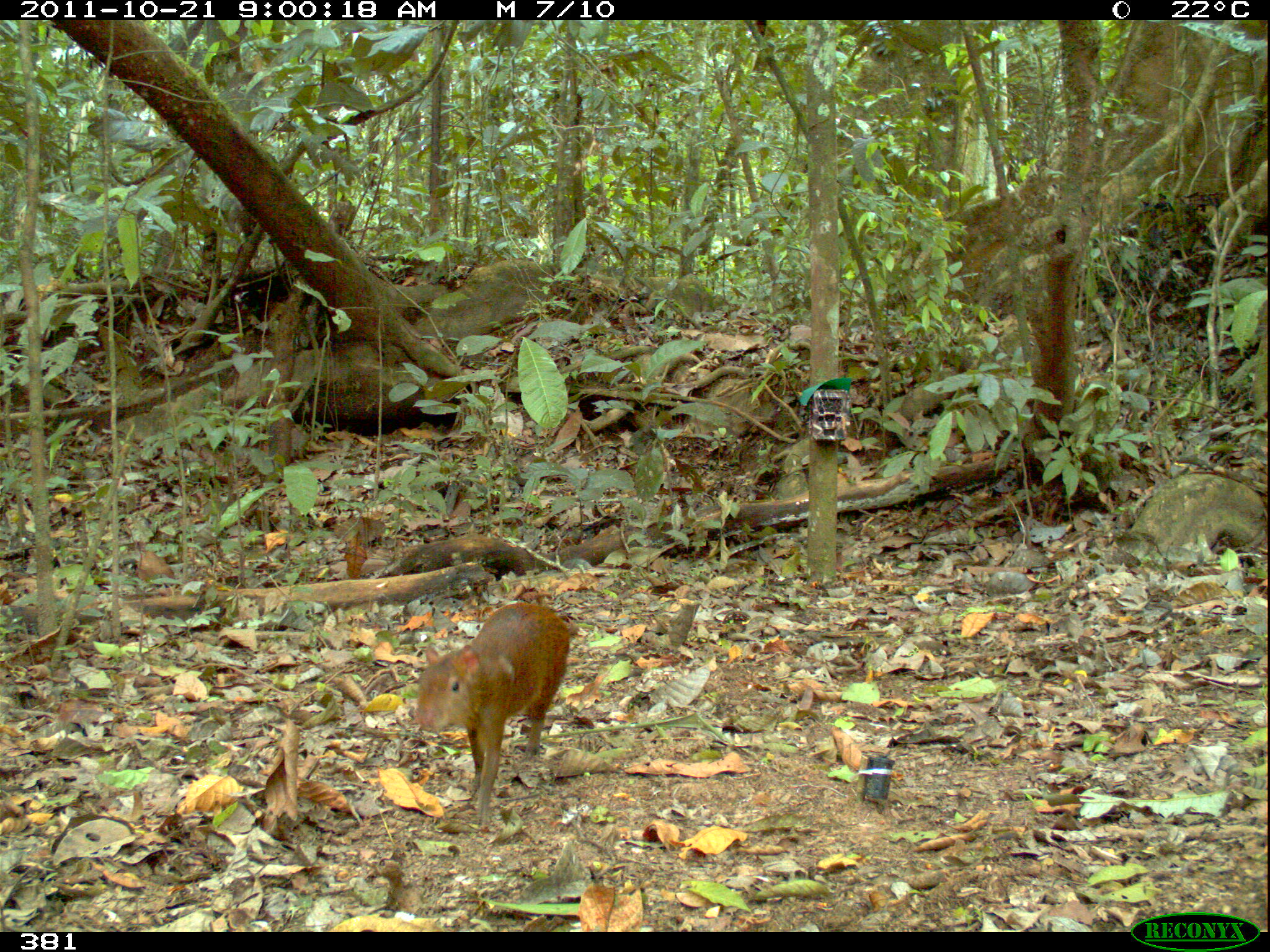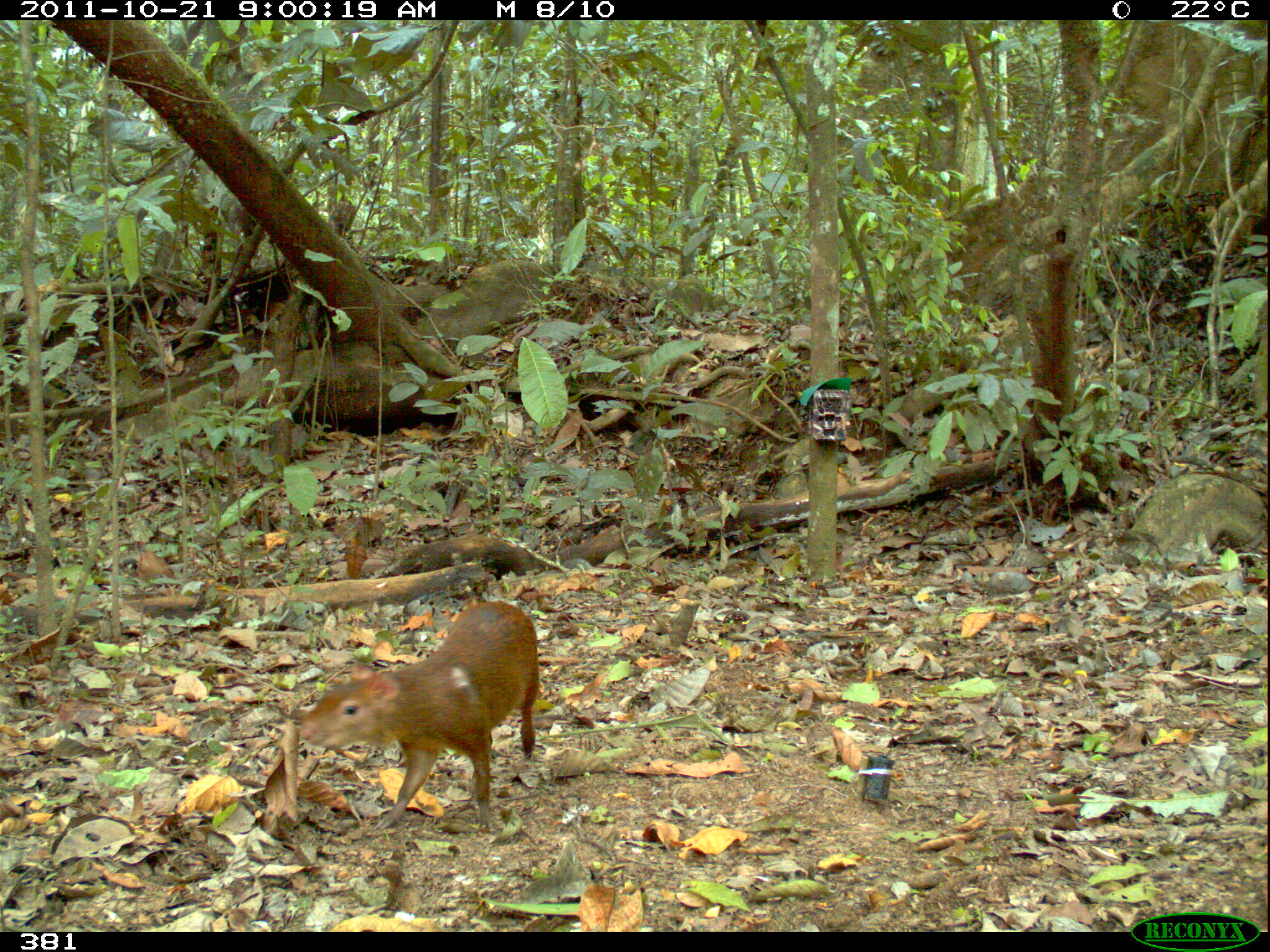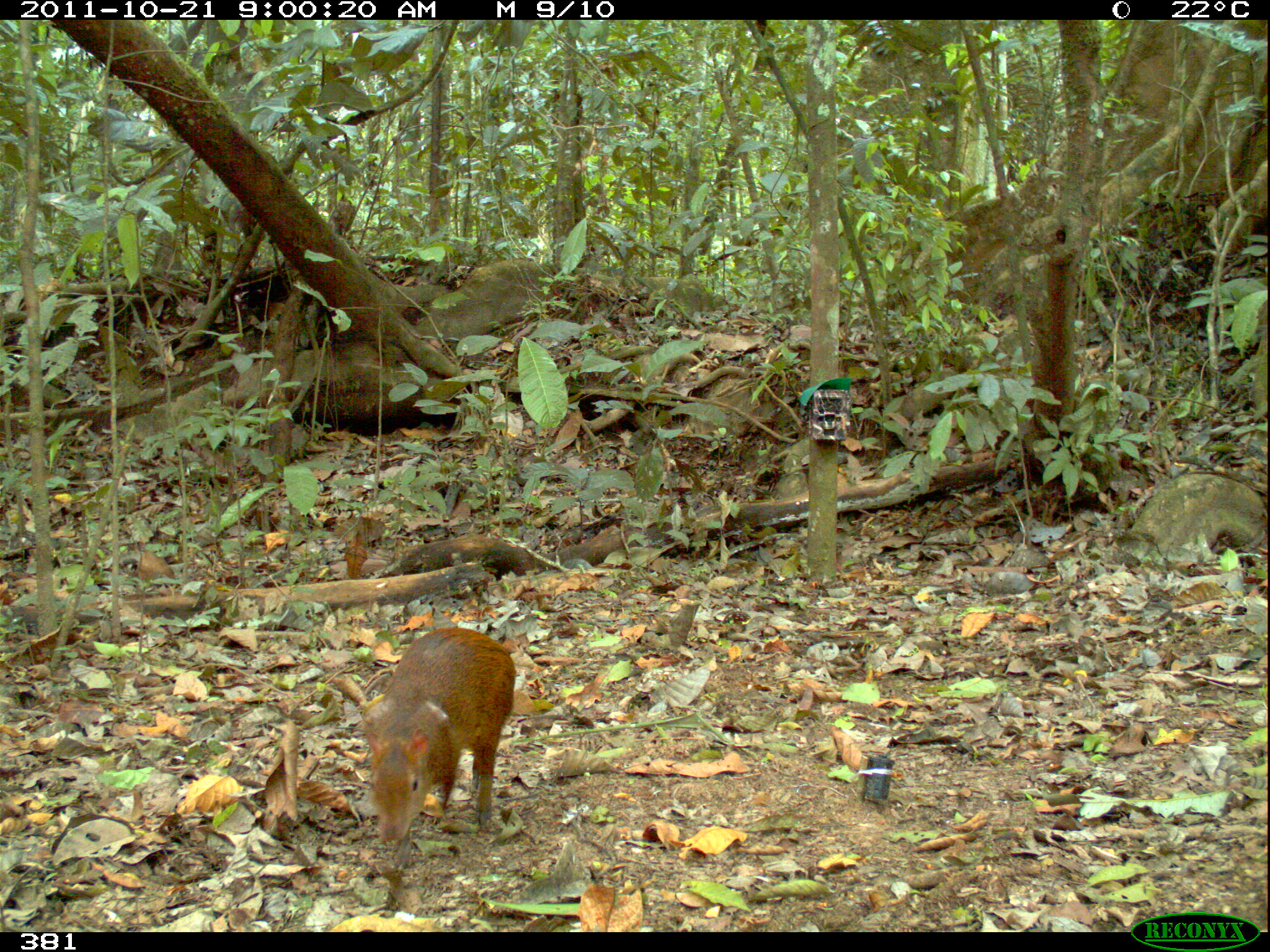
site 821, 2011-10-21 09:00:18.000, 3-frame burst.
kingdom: Animalia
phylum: Chordata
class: Mammalia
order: Rodentia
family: Dasyproctidae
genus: Dasyprocta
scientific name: Dasyprocta punctata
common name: central american agouti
Dasyprocta punctata (central american agouti).